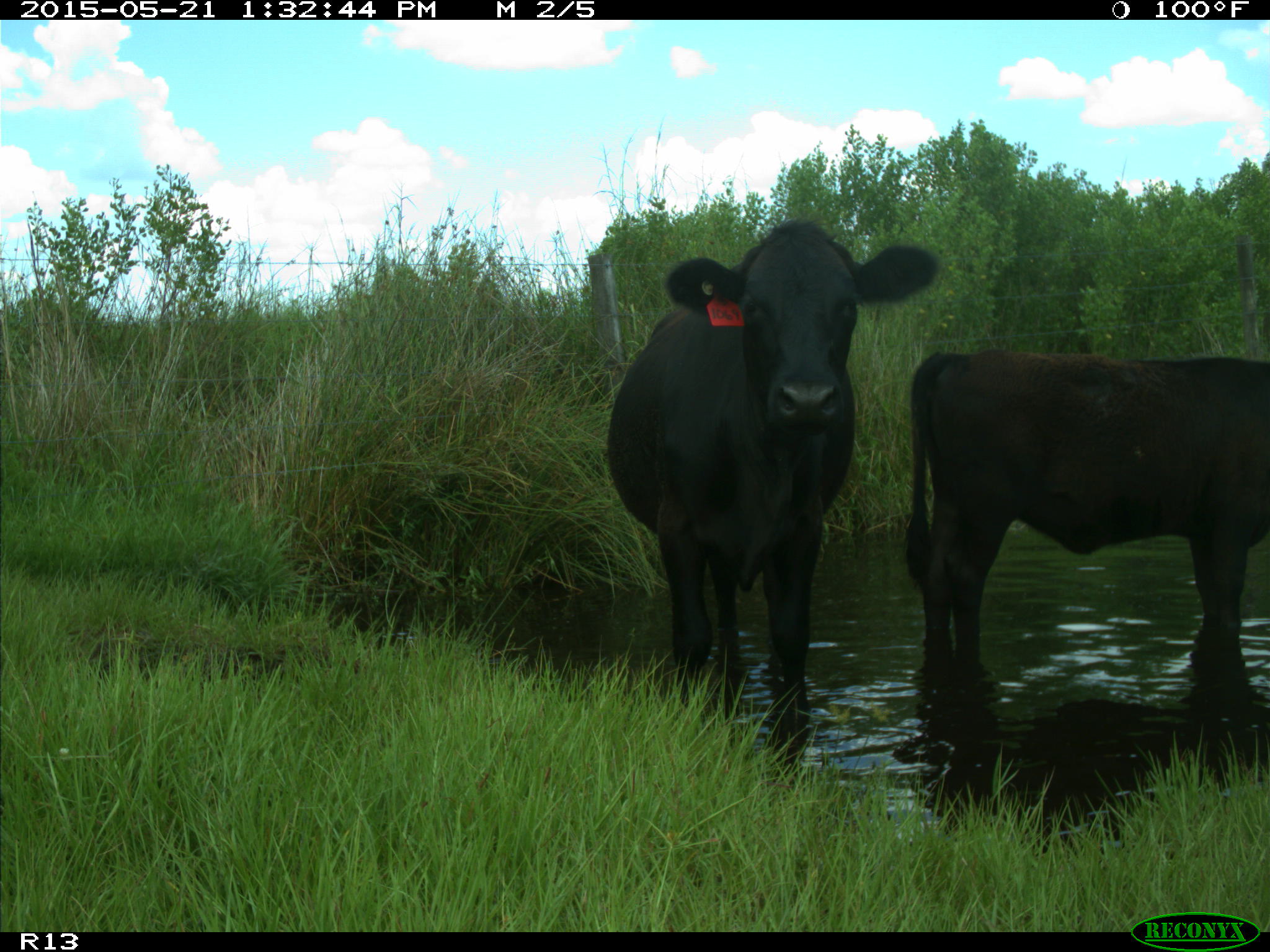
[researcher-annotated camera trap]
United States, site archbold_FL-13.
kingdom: Animalia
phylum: Chordata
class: Mammalia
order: Artiodactyla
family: Bovidae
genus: Bos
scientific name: Bos taurus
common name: domestic cow